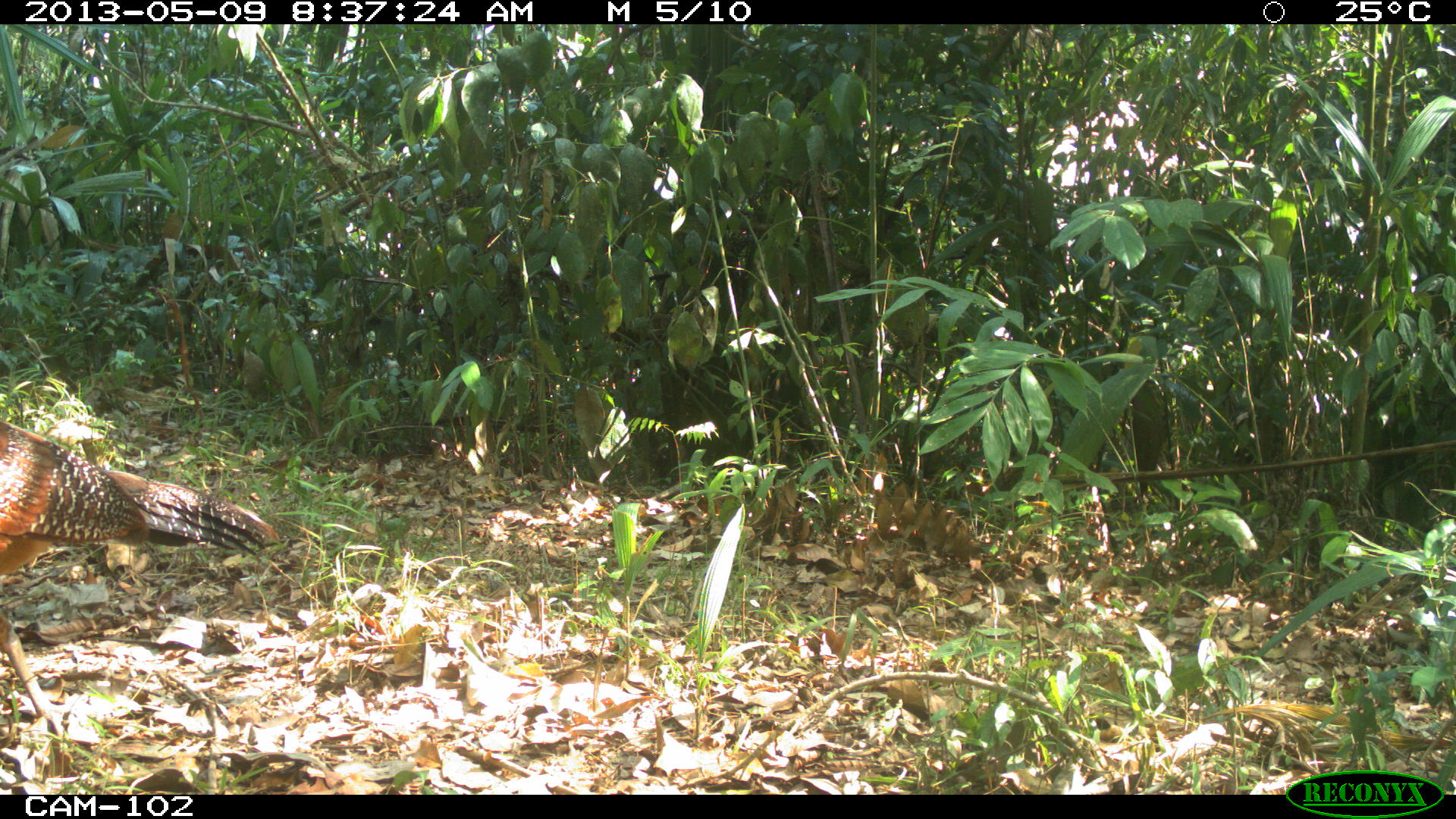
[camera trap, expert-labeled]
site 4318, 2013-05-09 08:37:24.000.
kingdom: Animalia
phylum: Chordata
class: Aves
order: Galliformes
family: Cracidae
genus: Crax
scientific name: Crax rubra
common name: great curassow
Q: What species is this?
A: Crax rubra (great curassow).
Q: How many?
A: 1.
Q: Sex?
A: Female.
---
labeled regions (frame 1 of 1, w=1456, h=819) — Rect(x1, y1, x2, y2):
crax rubra: Rect(0, 407, 281, 742)